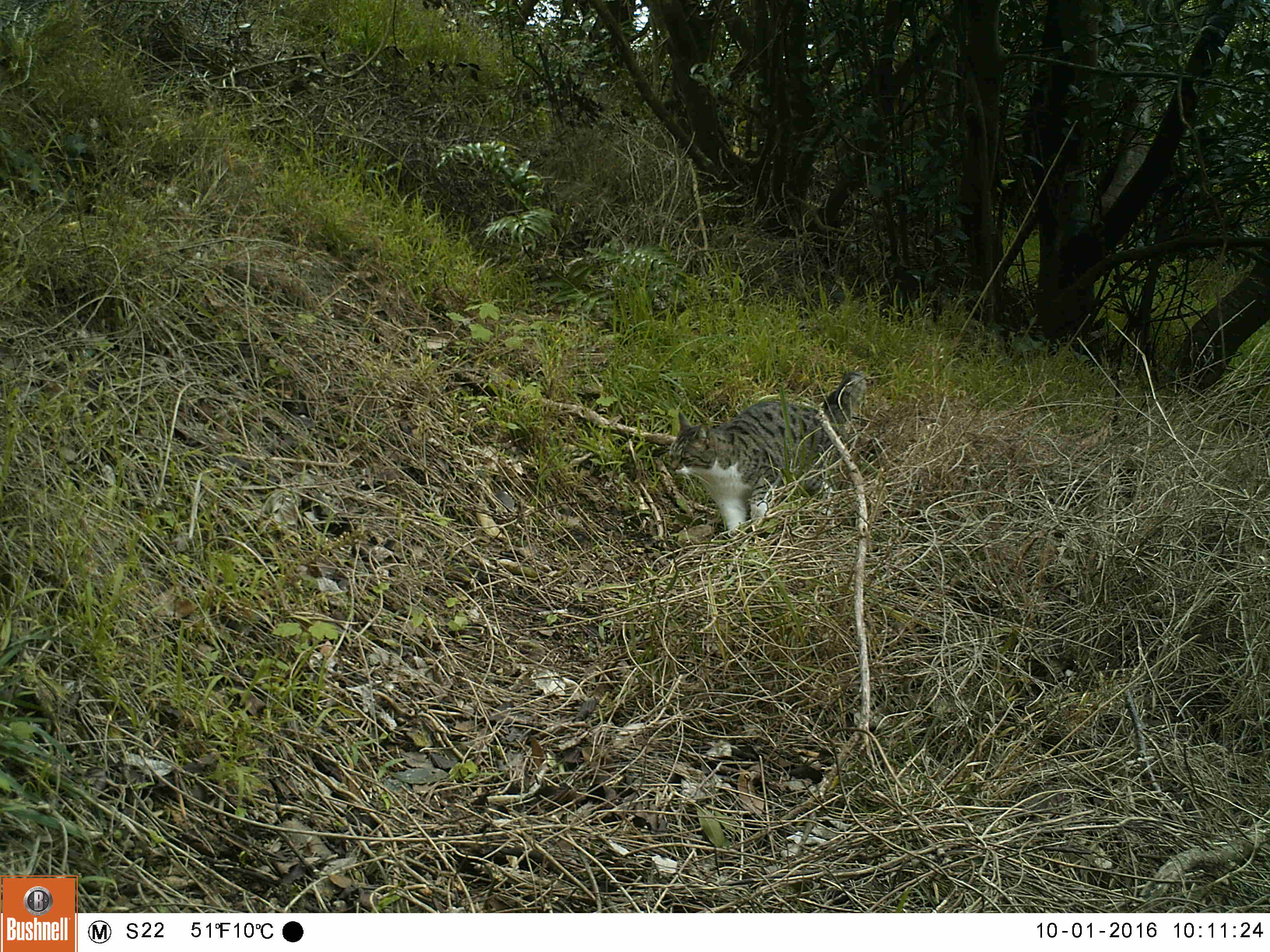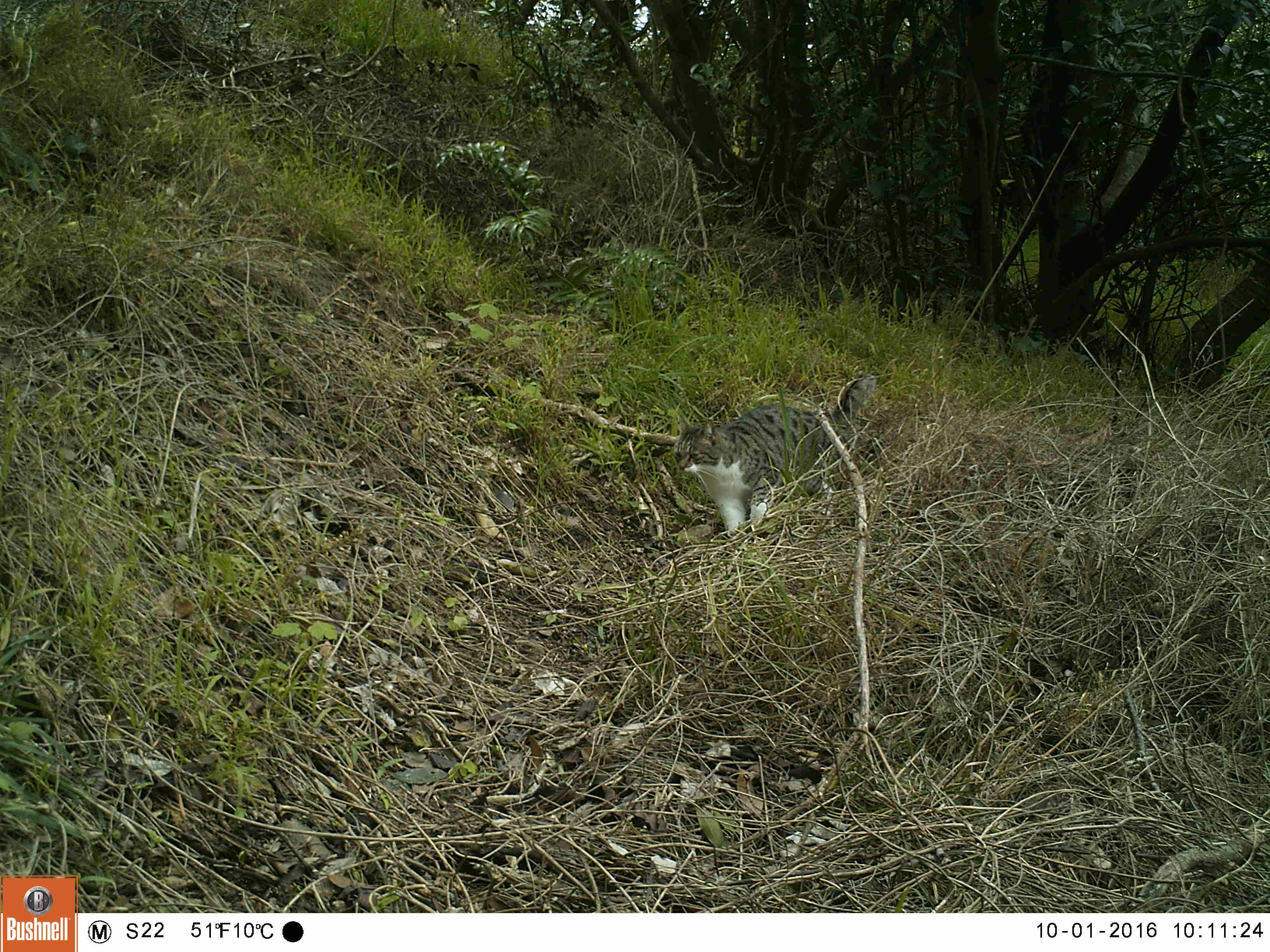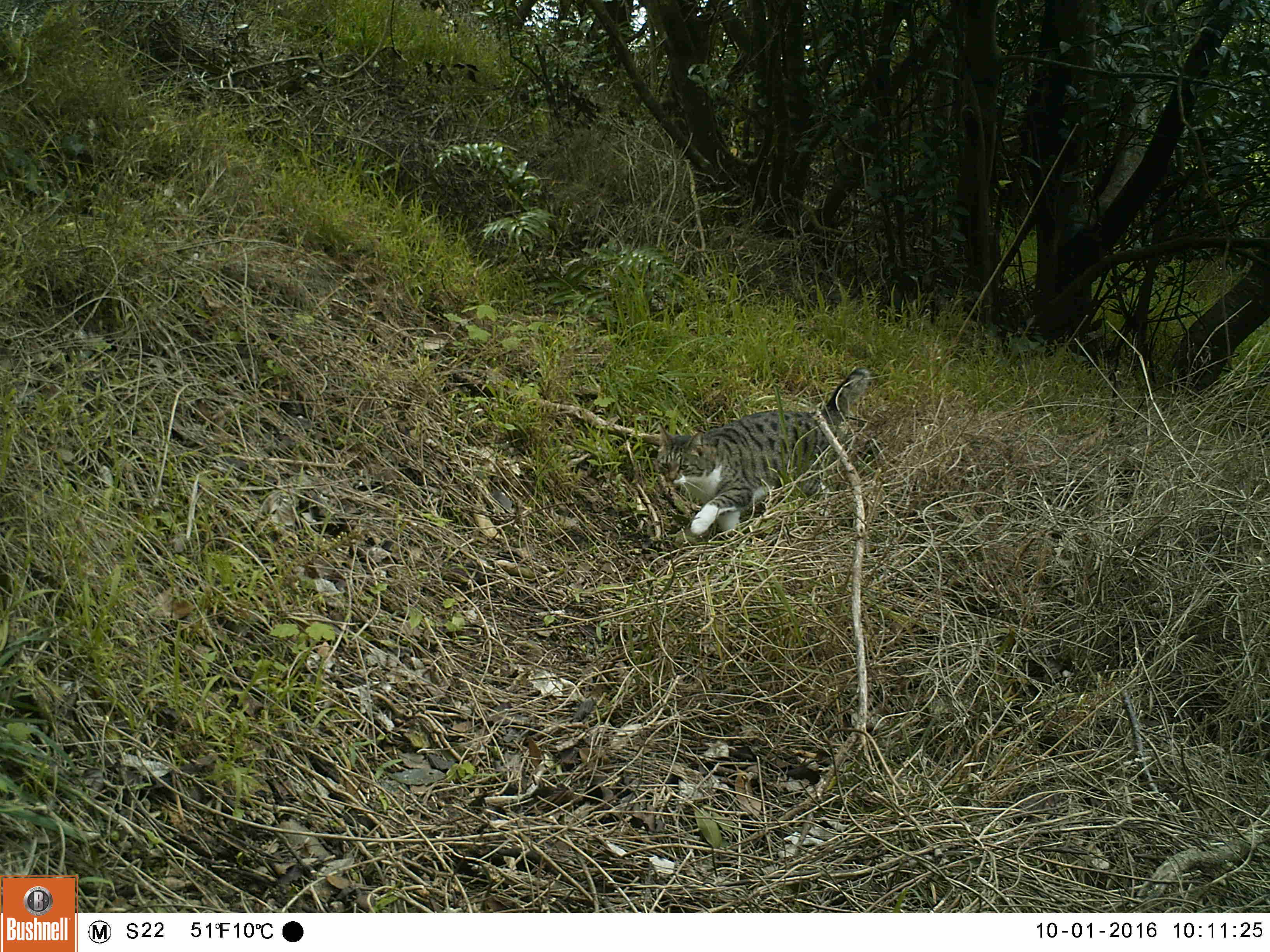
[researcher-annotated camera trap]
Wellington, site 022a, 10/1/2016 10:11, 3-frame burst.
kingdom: Animalia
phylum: Chordata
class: Mammalia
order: Carnivora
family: Felidae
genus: Felis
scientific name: Felis catus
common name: cat